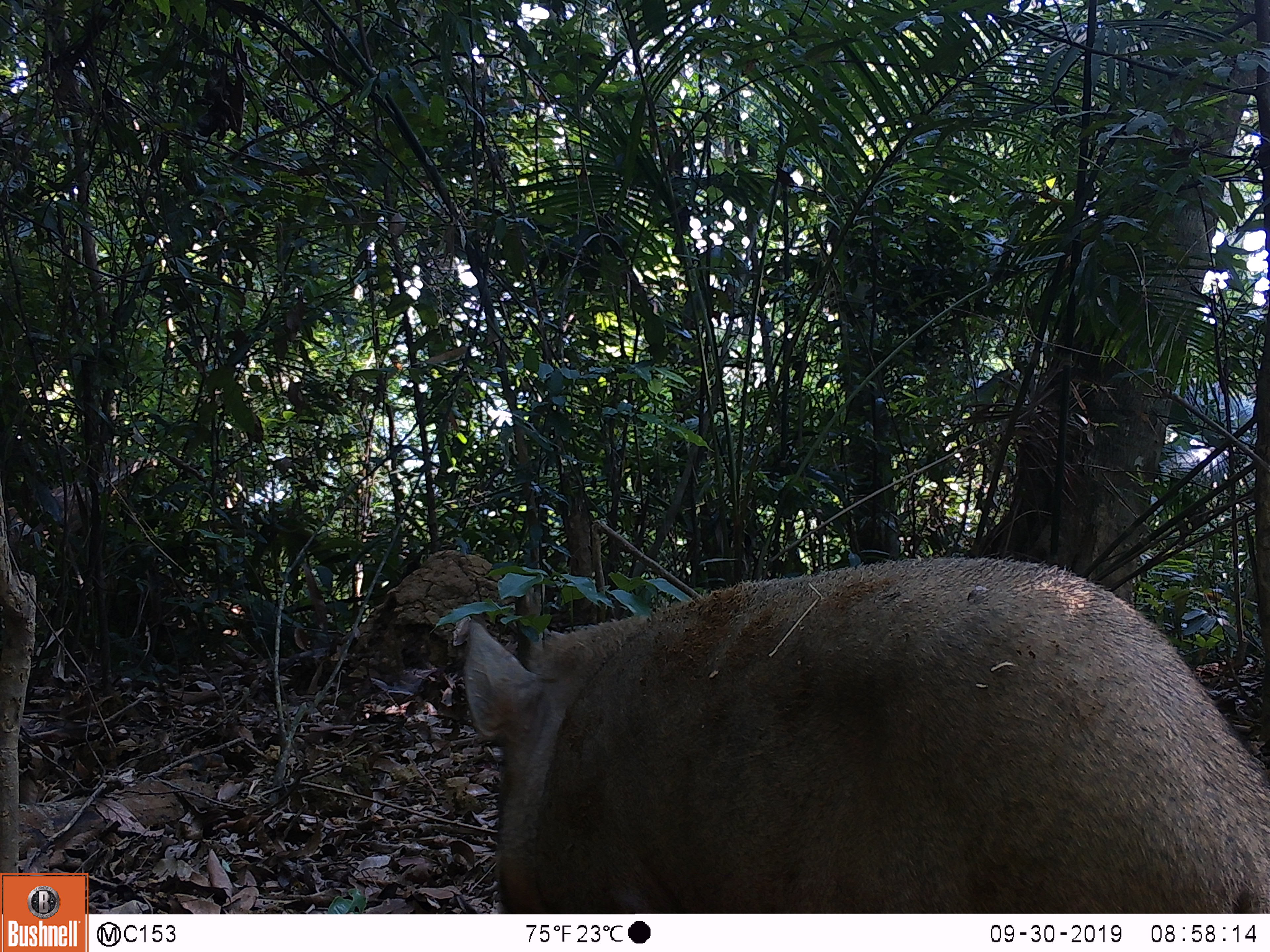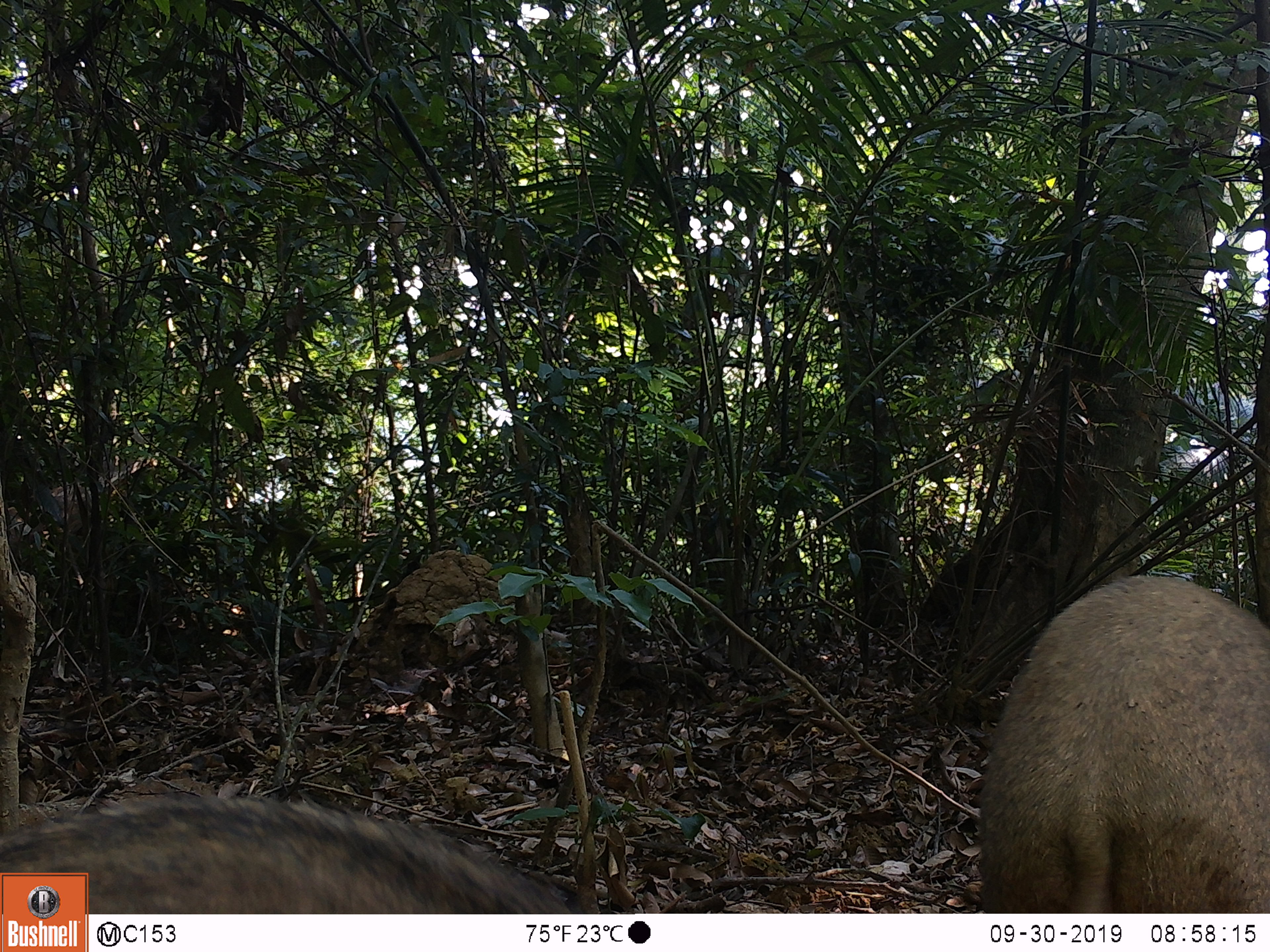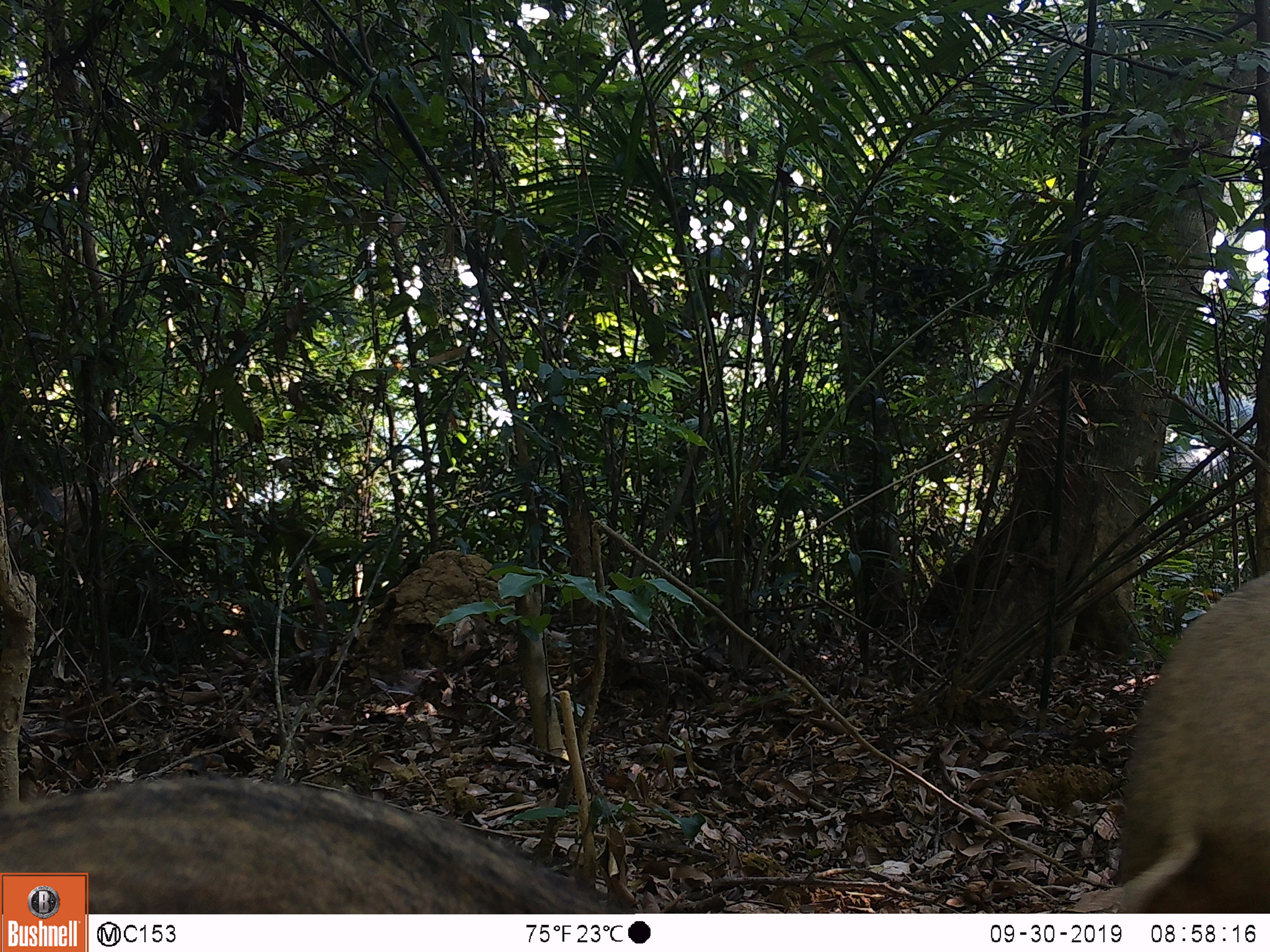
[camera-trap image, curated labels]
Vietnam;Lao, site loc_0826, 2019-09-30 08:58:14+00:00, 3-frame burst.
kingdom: Animalia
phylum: Chordata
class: Mammalia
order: Artiodactyla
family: Suidae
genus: Sus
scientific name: Sus scrofa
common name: eurasian wild pig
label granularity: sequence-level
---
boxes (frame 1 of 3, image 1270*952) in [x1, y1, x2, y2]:
eurasian wild pig: [461, 554, 1267, 913]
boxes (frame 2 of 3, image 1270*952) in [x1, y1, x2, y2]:
eurasian wild pig: [977, 575, 1270, 913]; [0, 795, 571, 914]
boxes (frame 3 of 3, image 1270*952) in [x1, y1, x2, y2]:
eurasian wild pig: [0, 772, 628, 914]; [1114, 571, 1269, 913]